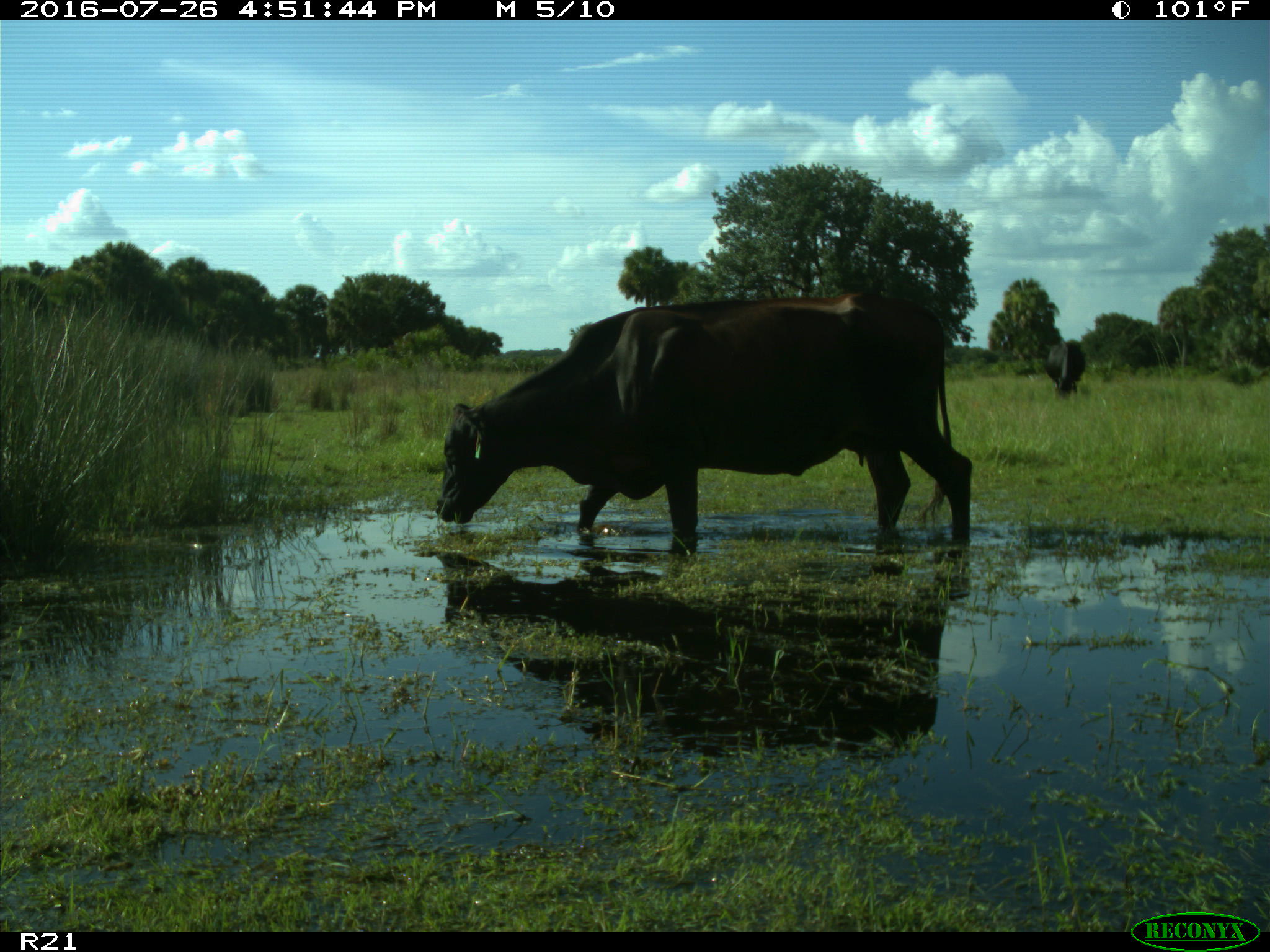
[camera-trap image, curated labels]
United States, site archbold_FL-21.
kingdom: Animalia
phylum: Chordata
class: Mammalia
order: Artiodactyla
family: Bovidae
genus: Bos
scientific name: Bos taurus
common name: domestic cow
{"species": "Bos taurus (domestic cow)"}